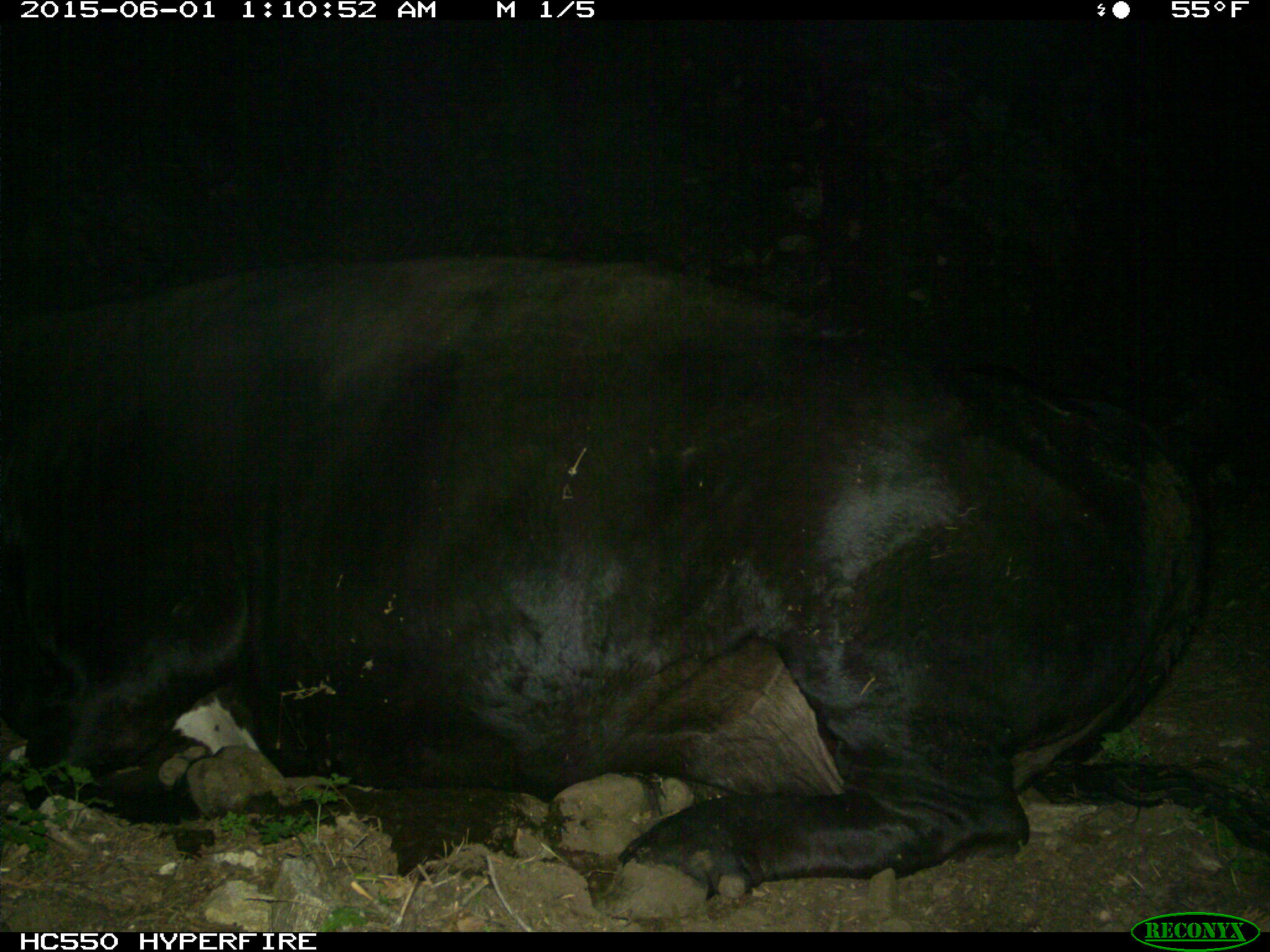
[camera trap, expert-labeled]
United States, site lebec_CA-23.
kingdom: Animalia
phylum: Chordata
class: Mammalia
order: Artiodactyla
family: Bovidae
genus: Bos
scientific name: Bos taurus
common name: domestic cow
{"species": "Bos taurus (domestic cow)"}